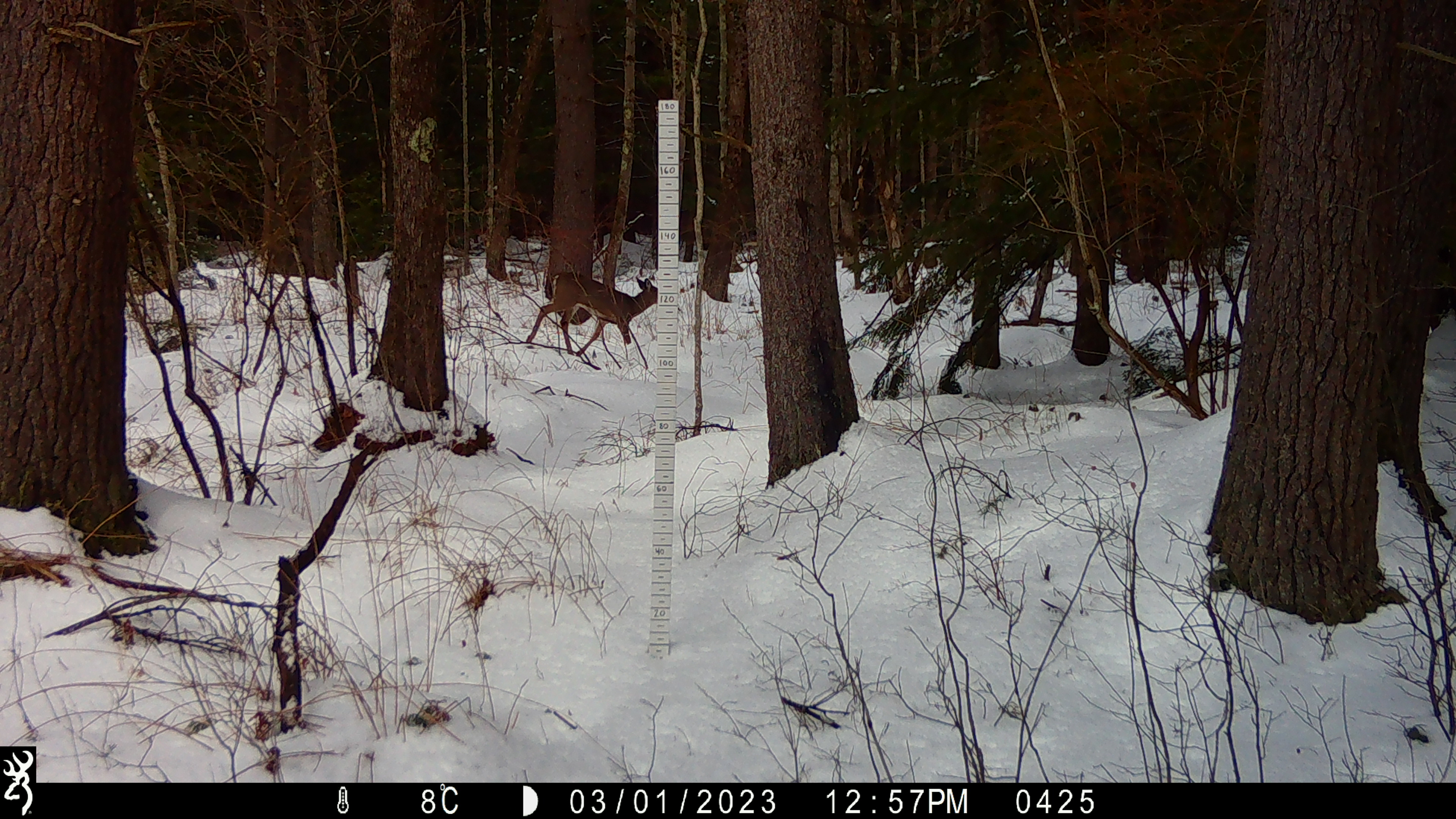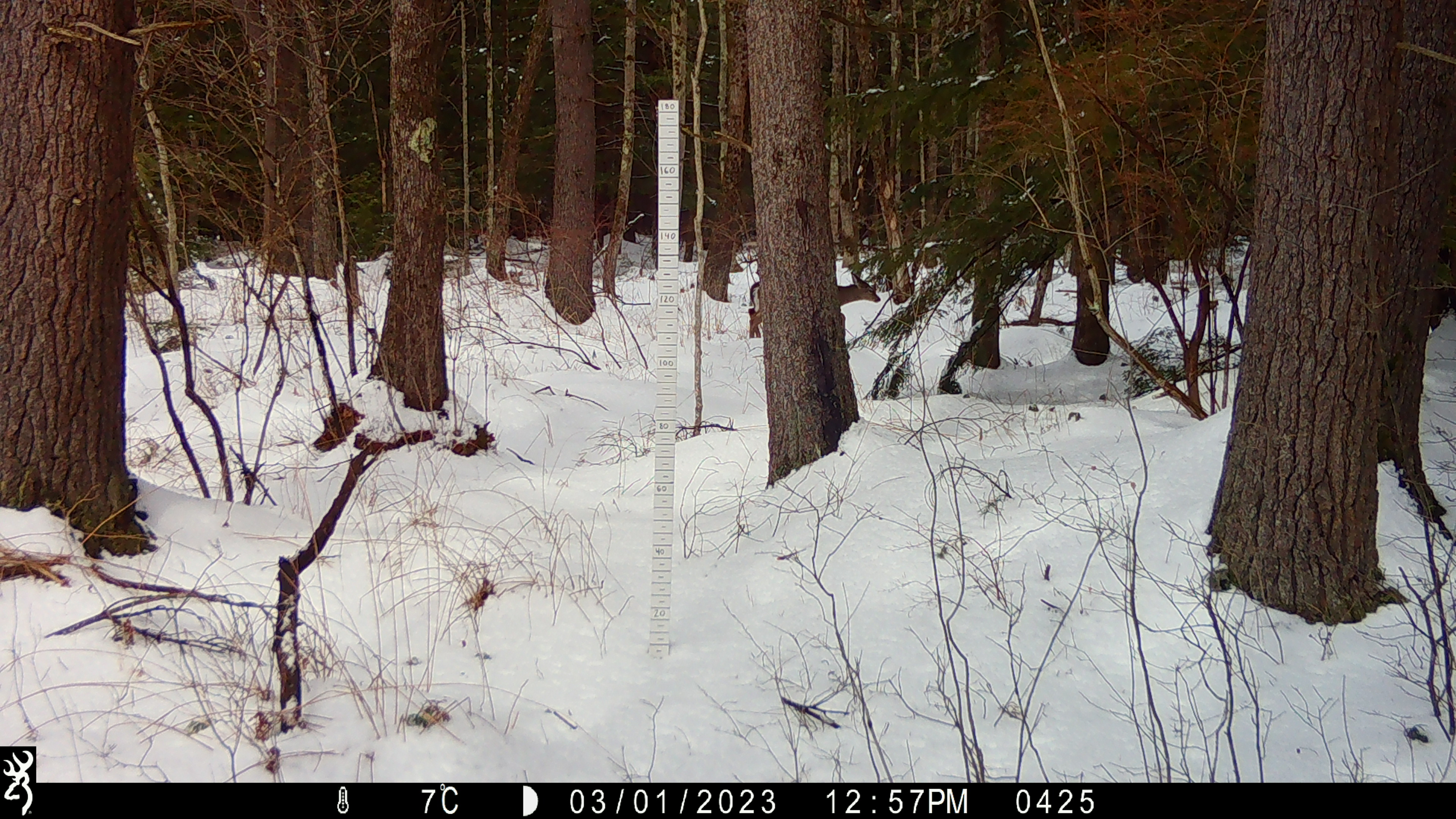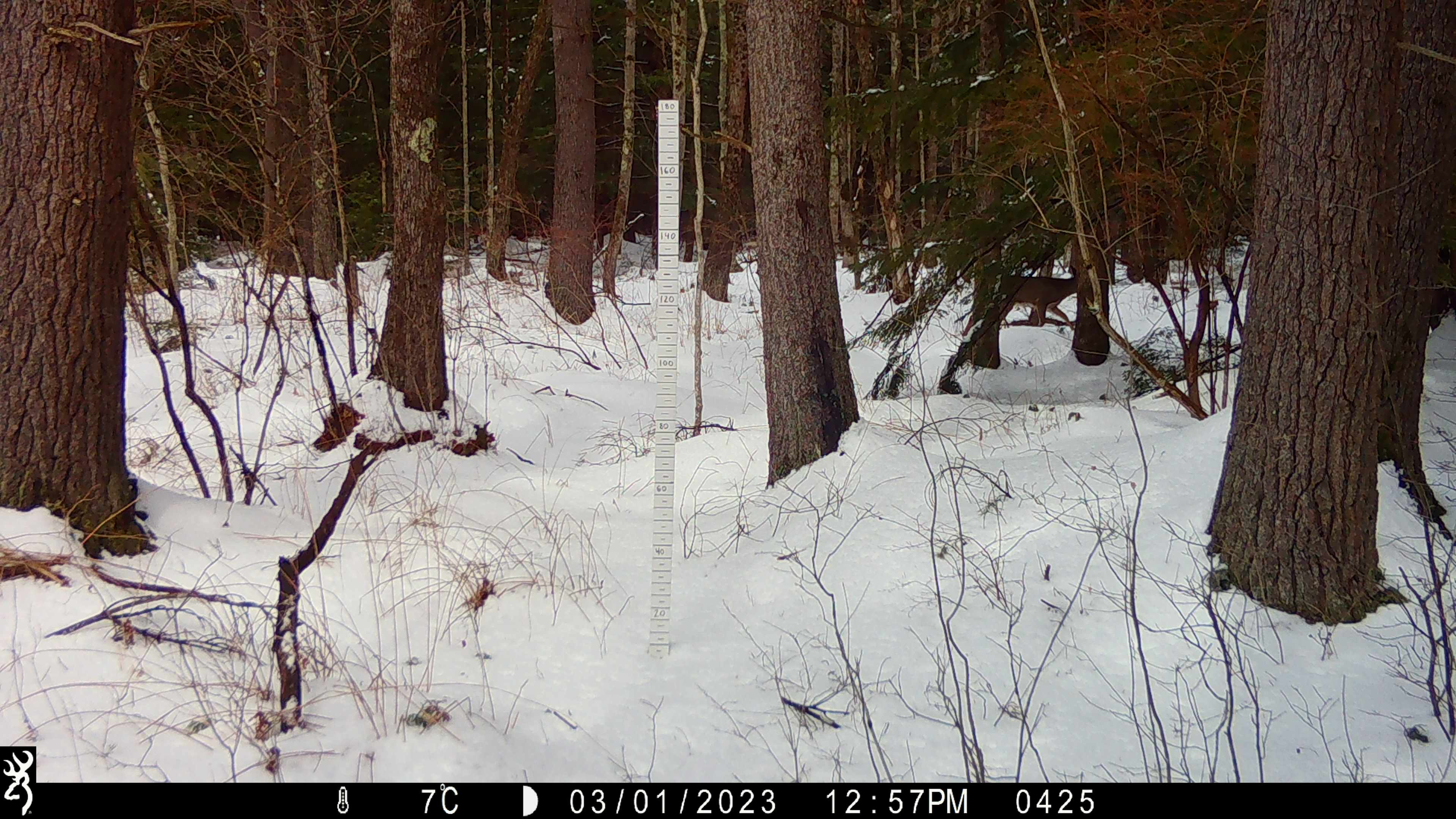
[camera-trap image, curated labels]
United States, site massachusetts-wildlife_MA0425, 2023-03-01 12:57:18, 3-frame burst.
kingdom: Animalia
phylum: Chordata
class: Mammalia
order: Artiodactyla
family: Cervidae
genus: Odocoileus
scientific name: Odocoileus virginianus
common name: white-tailed deer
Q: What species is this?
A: White-tailed deer (Odocoileus virginianus).